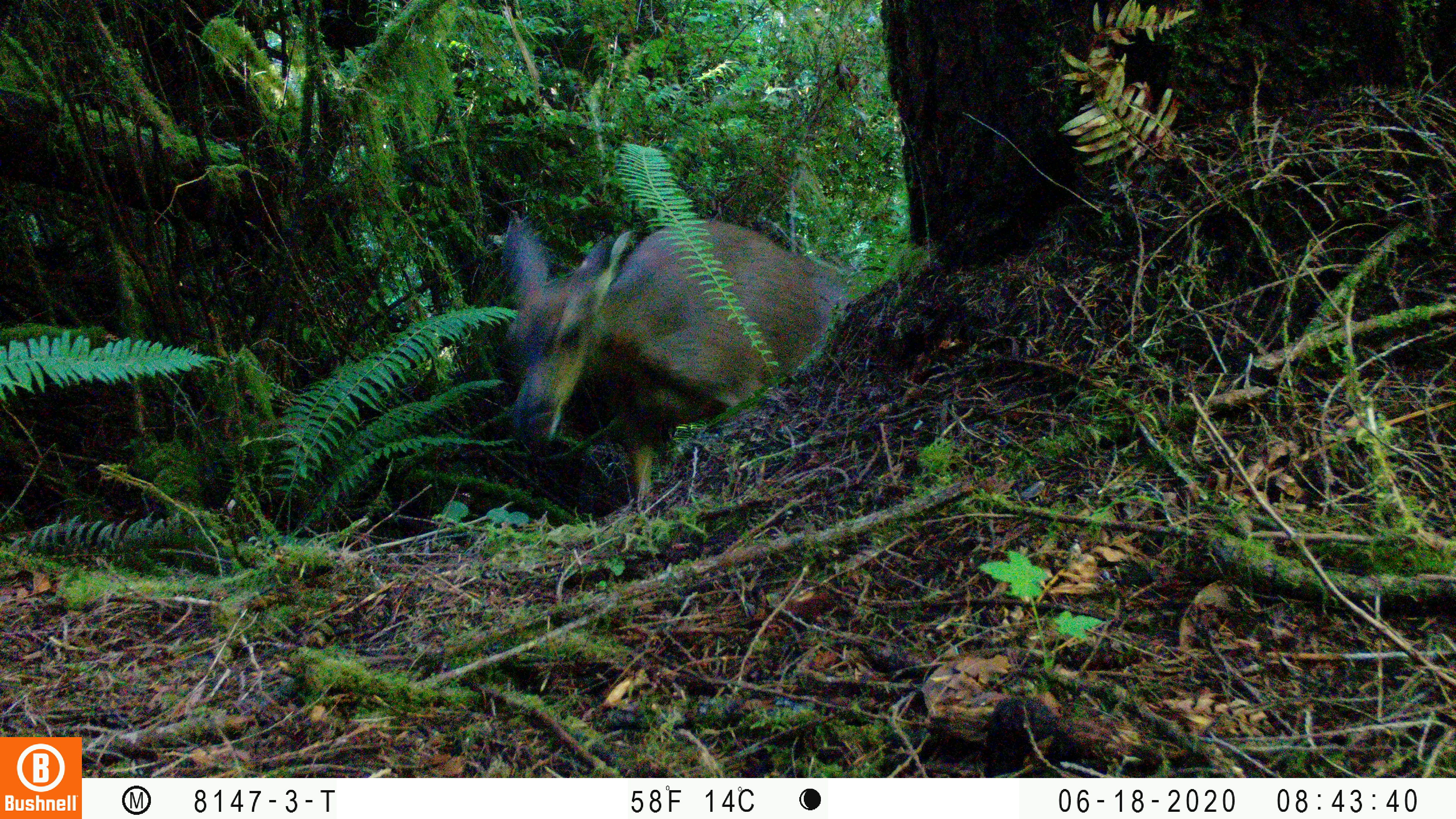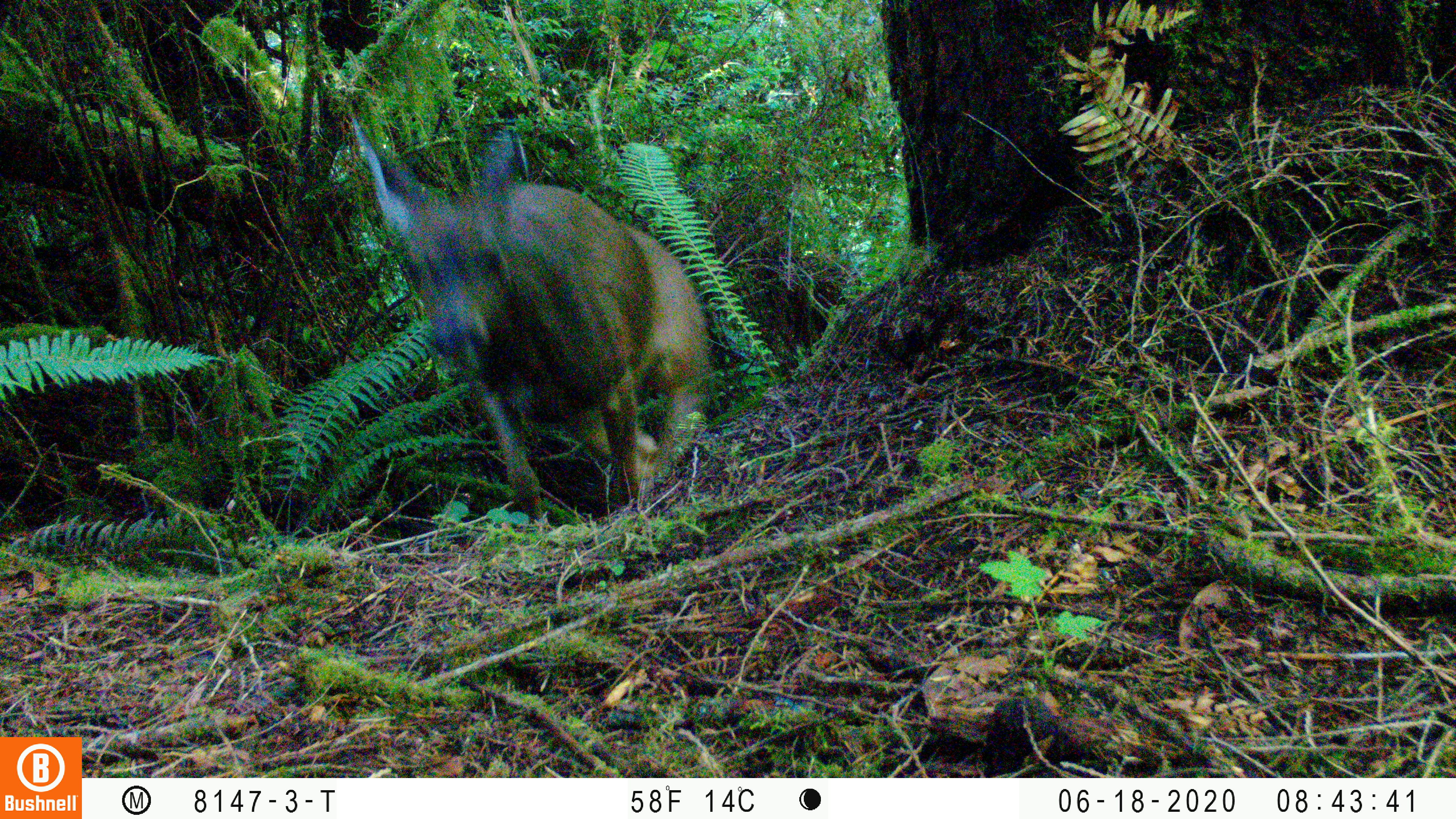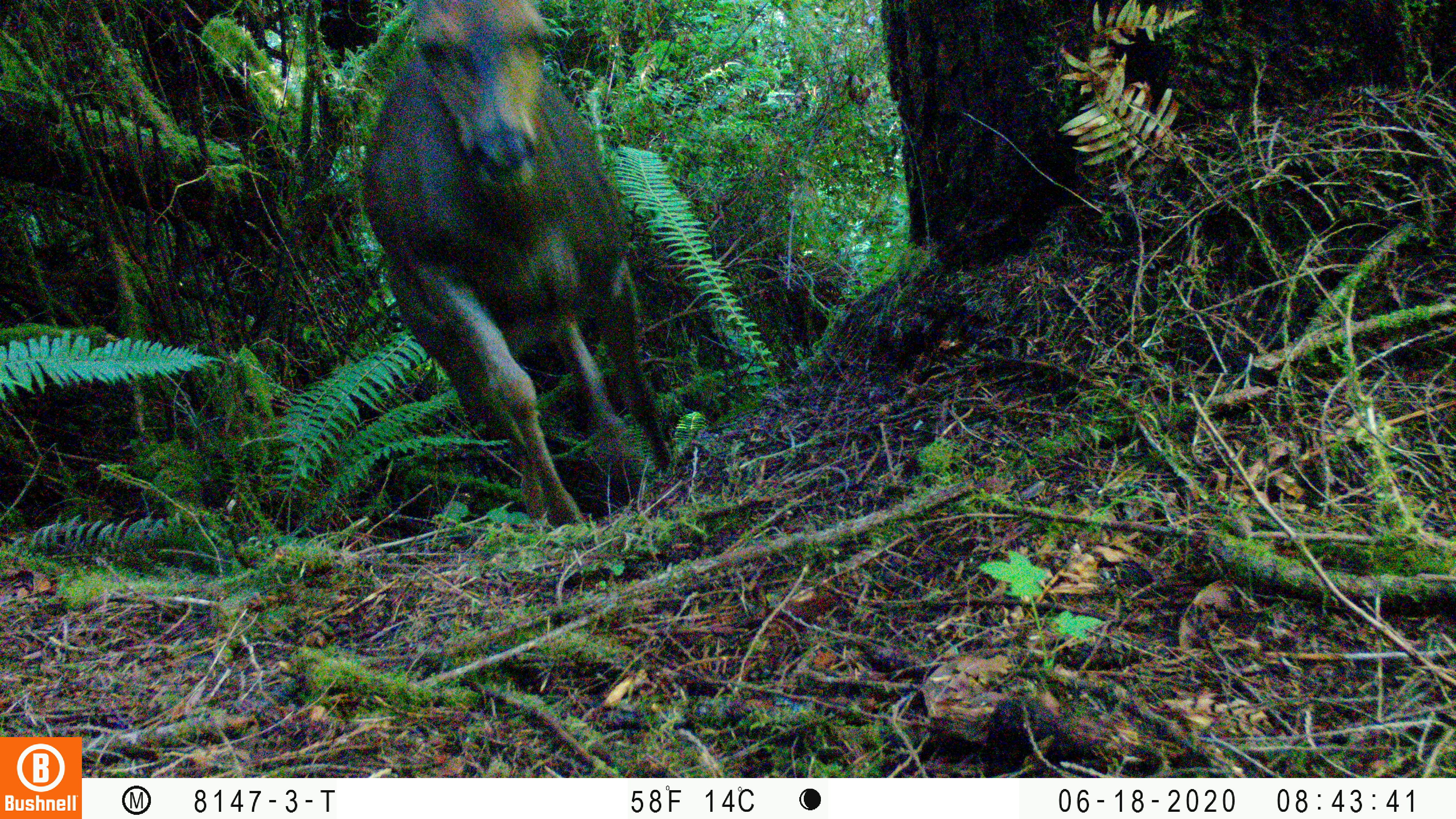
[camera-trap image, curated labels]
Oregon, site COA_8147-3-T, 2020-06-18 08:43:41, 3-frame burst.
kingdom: Animalia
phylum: Chordata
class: Mammalia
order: Artiodactyla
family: Cervidae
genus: Odocoileus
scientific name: Odocoileus hemionus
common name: black-tailed deer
Black-tailed deer (Odocoileus hemionus).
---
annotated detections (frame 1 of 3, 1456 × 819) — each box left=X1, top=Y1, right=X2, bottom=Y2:
black-tailed deer: left=488, top=215, right=846, bottom=446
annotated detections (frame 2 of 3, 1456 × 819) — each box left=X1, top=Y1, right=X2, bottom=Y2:
black-tailed deer: left=345, top=103, right=721, bottom=514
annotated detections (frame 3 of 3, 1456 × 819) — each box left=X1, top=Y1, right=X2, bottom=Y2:
black-tailed deer: left=351, top=0, right=689, bottom=509